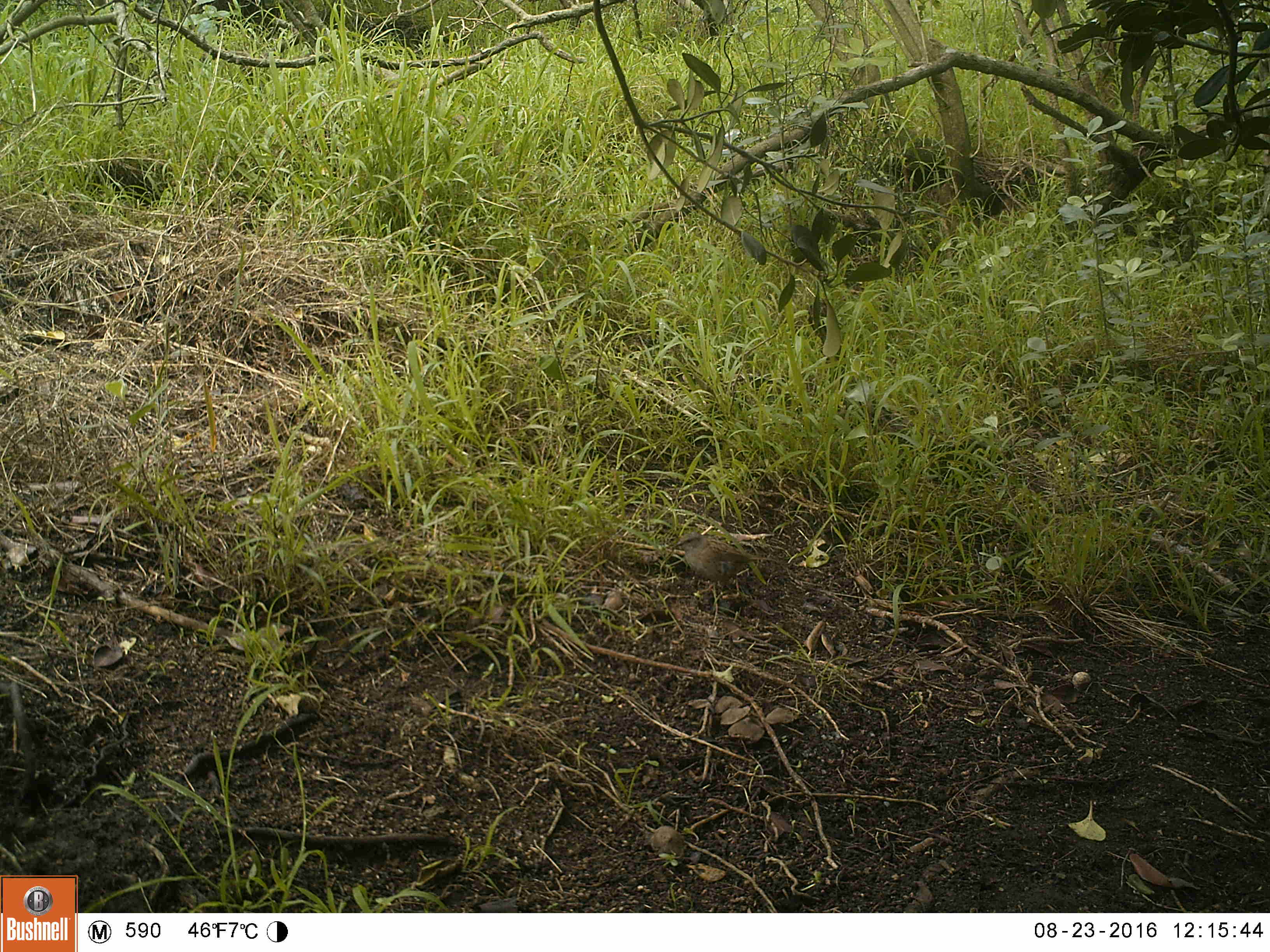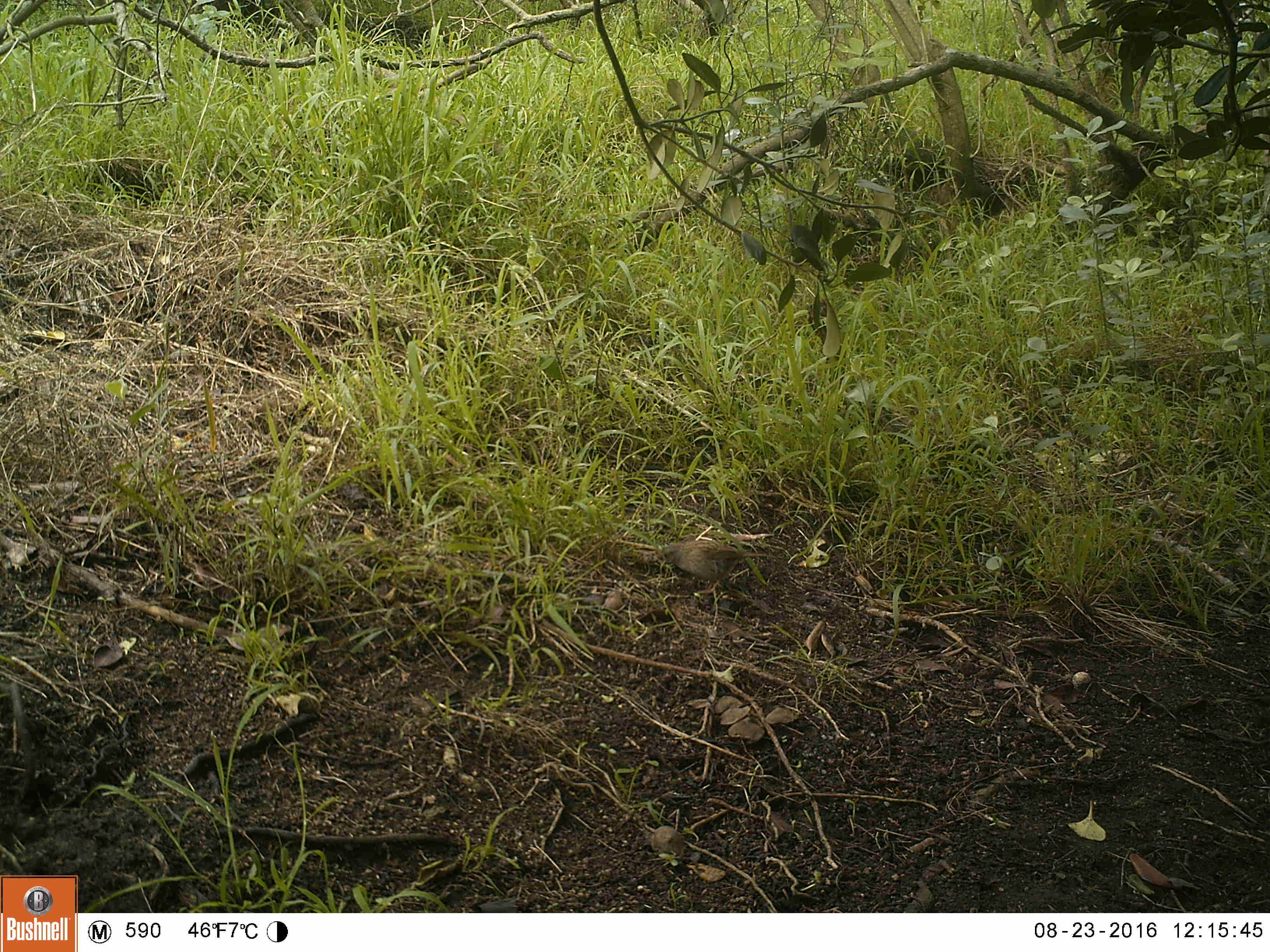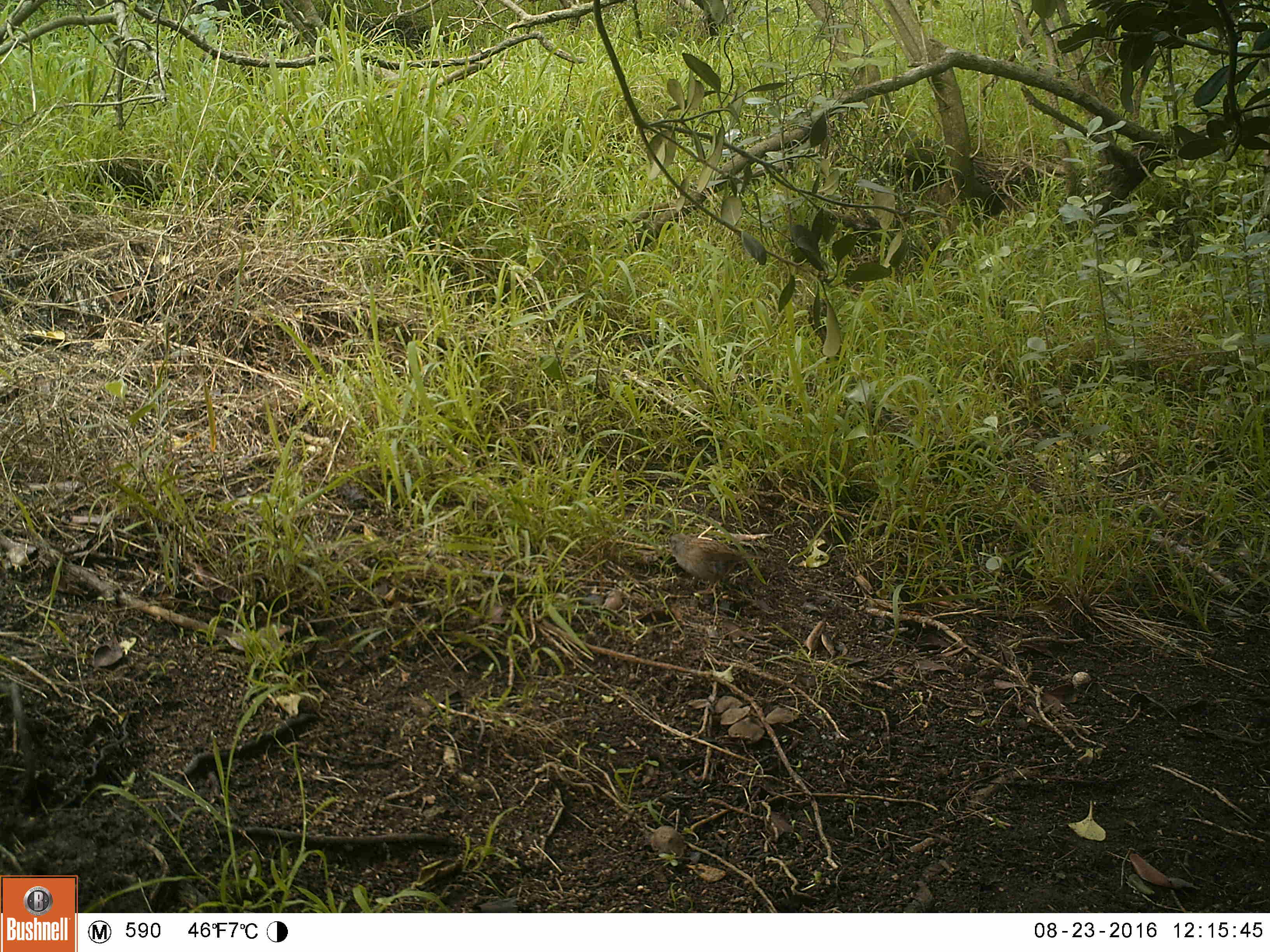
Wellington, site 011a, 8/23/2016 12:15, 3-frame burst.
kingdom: Animalia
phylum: Chordata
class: Aves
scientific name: Aves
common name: bird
Bird (Aves).